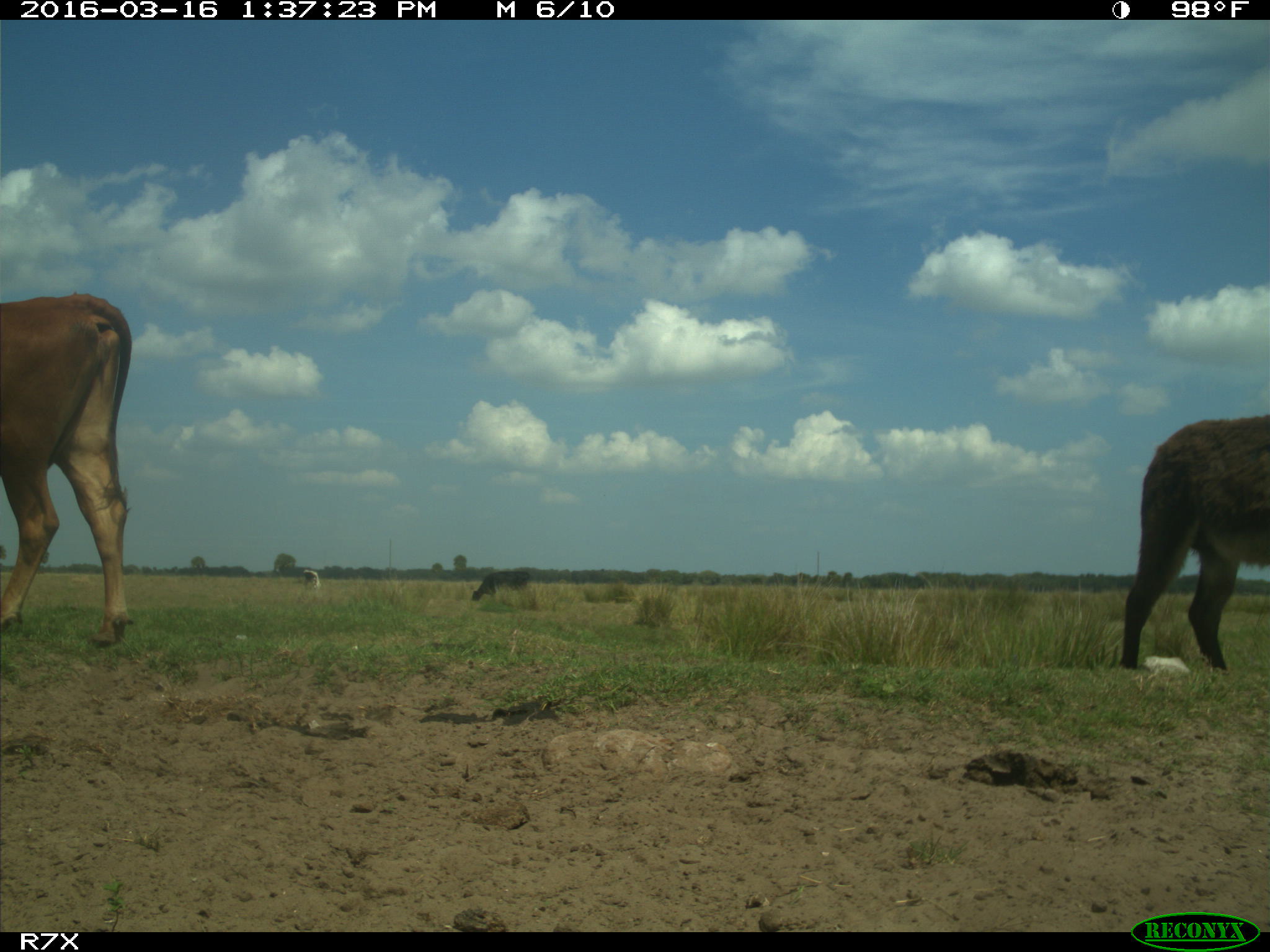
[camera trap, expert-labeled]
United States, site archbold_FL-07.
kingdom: Animalia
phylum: Chordata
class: Mammalia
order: Artiodactyla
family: Bovidae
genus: Bos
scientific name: Bos taurus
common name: domestic cow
Bos taurus (domestic cow).